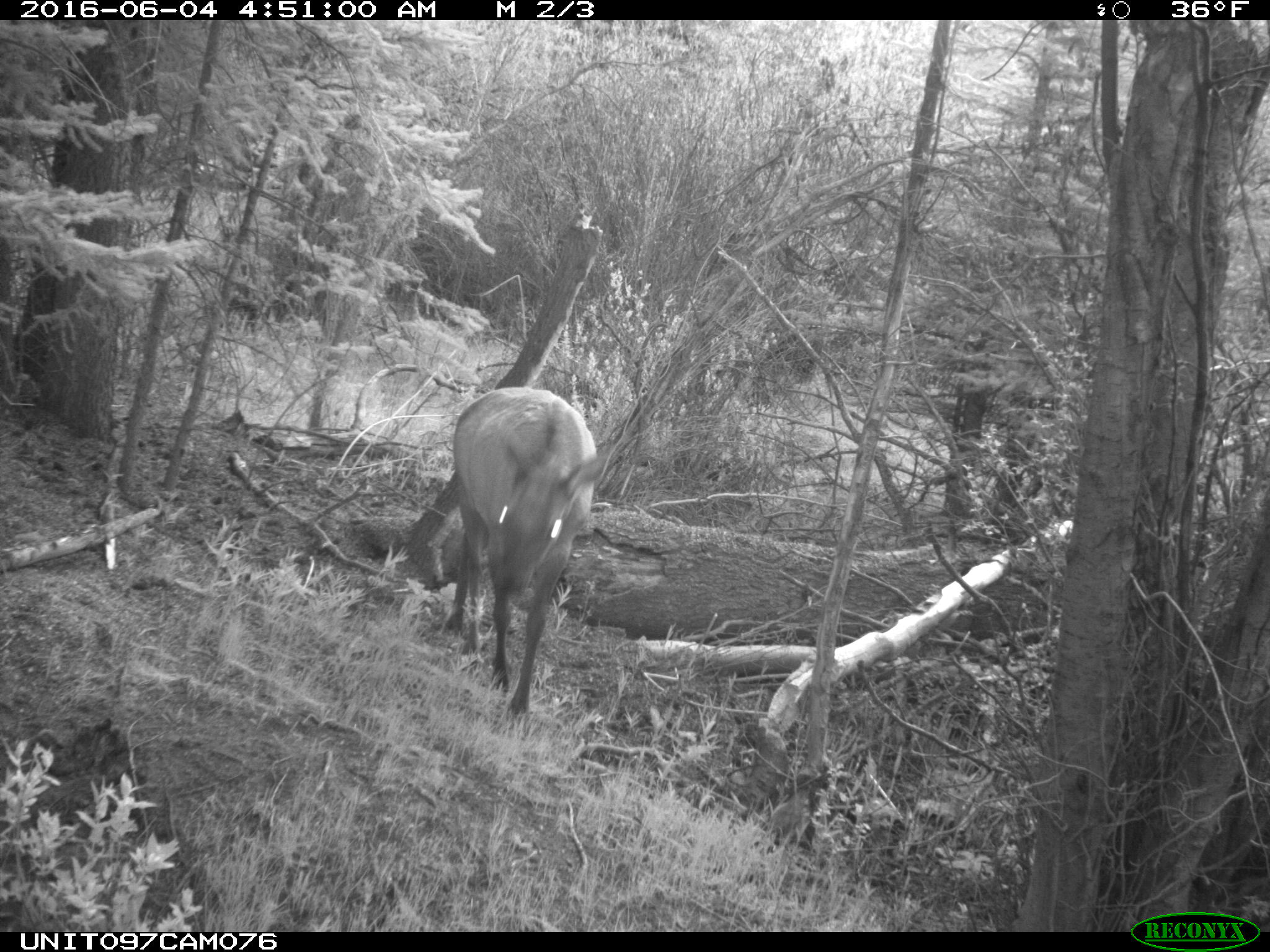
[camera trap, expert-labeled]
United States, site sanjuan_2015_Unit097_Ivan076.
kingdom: Animalia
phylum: Chordata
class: Mammalia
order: Artiodactyla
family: Cervidae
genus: Cervus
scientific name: Cervus elaphus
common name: red deer